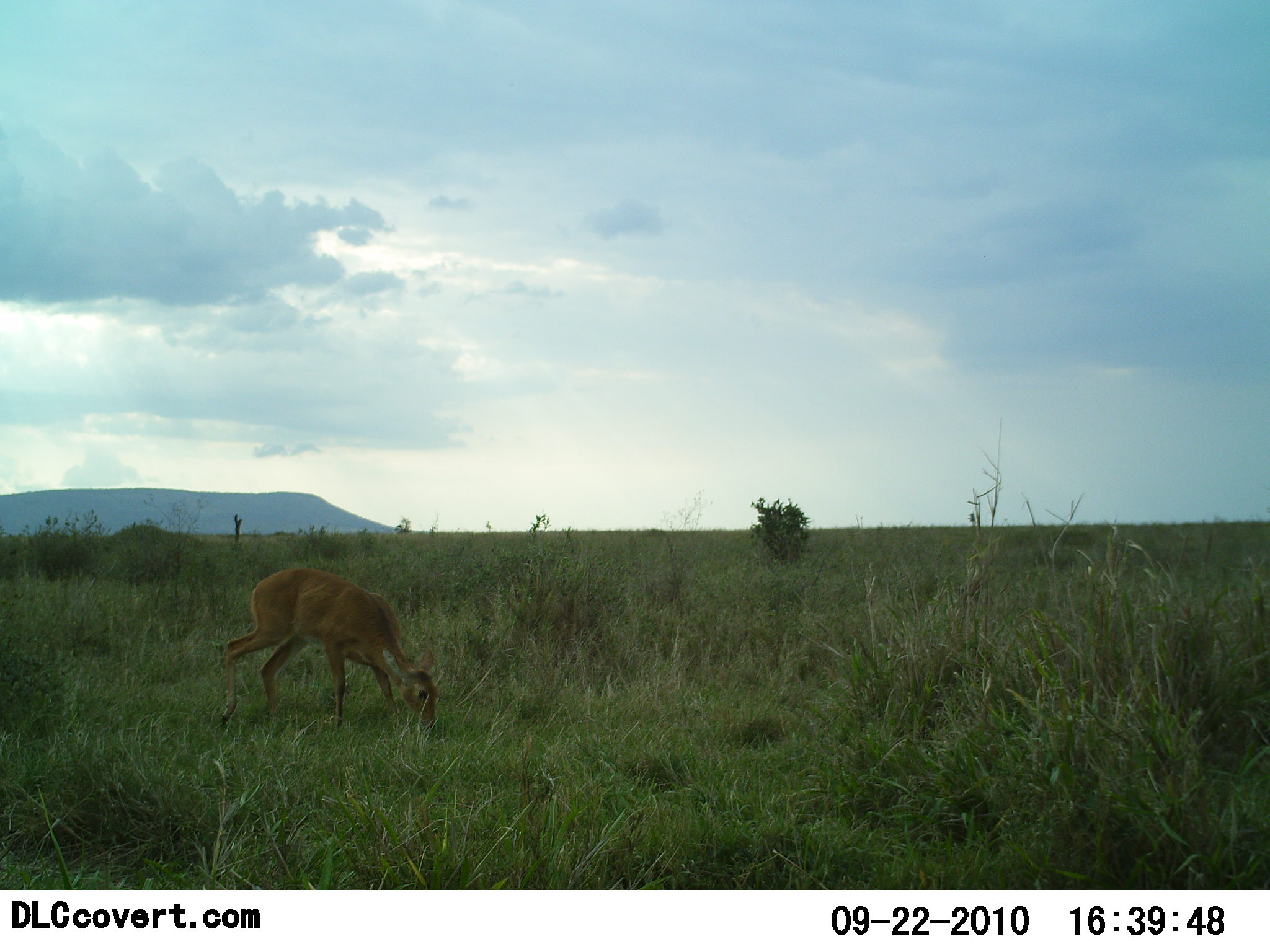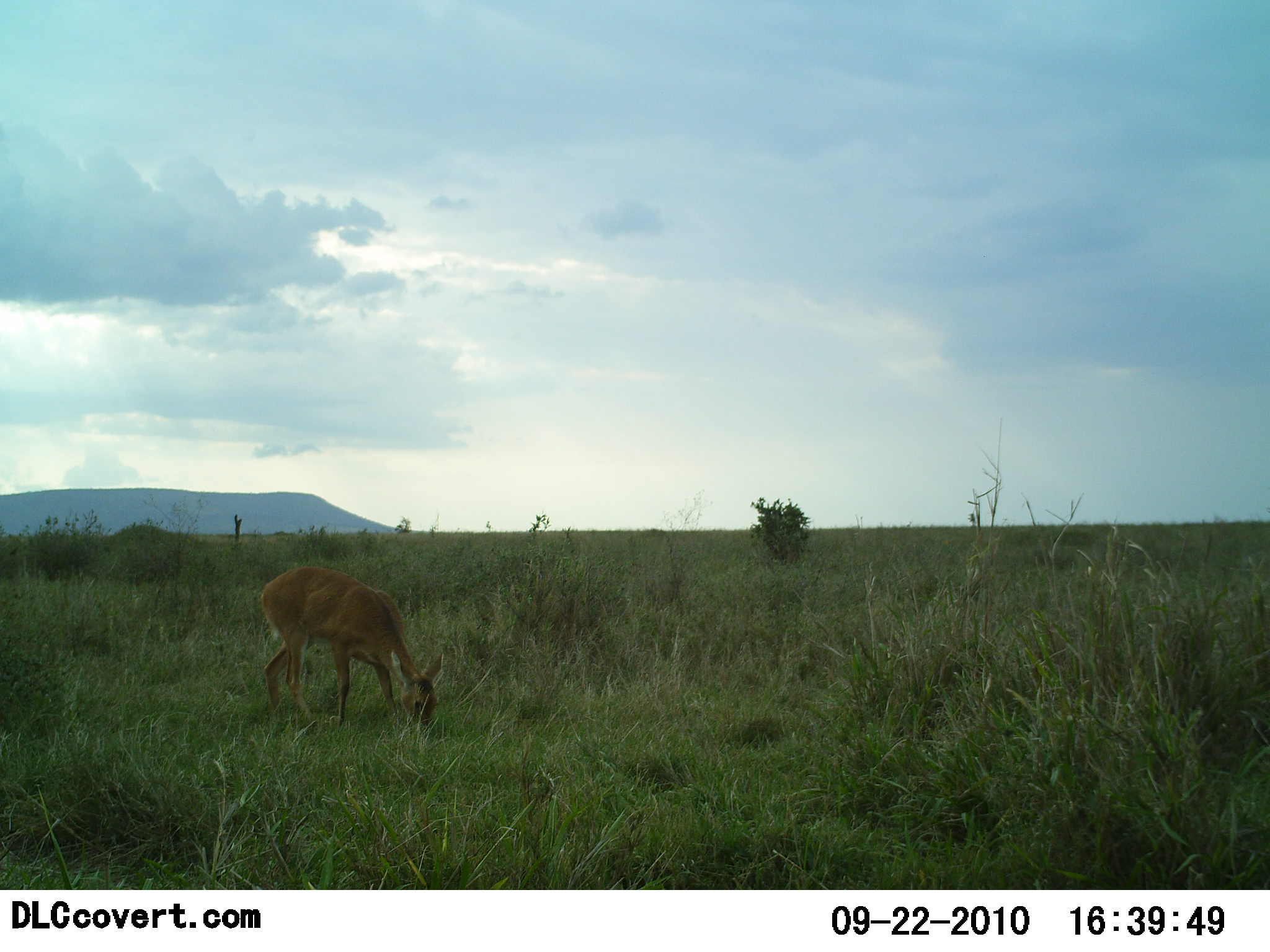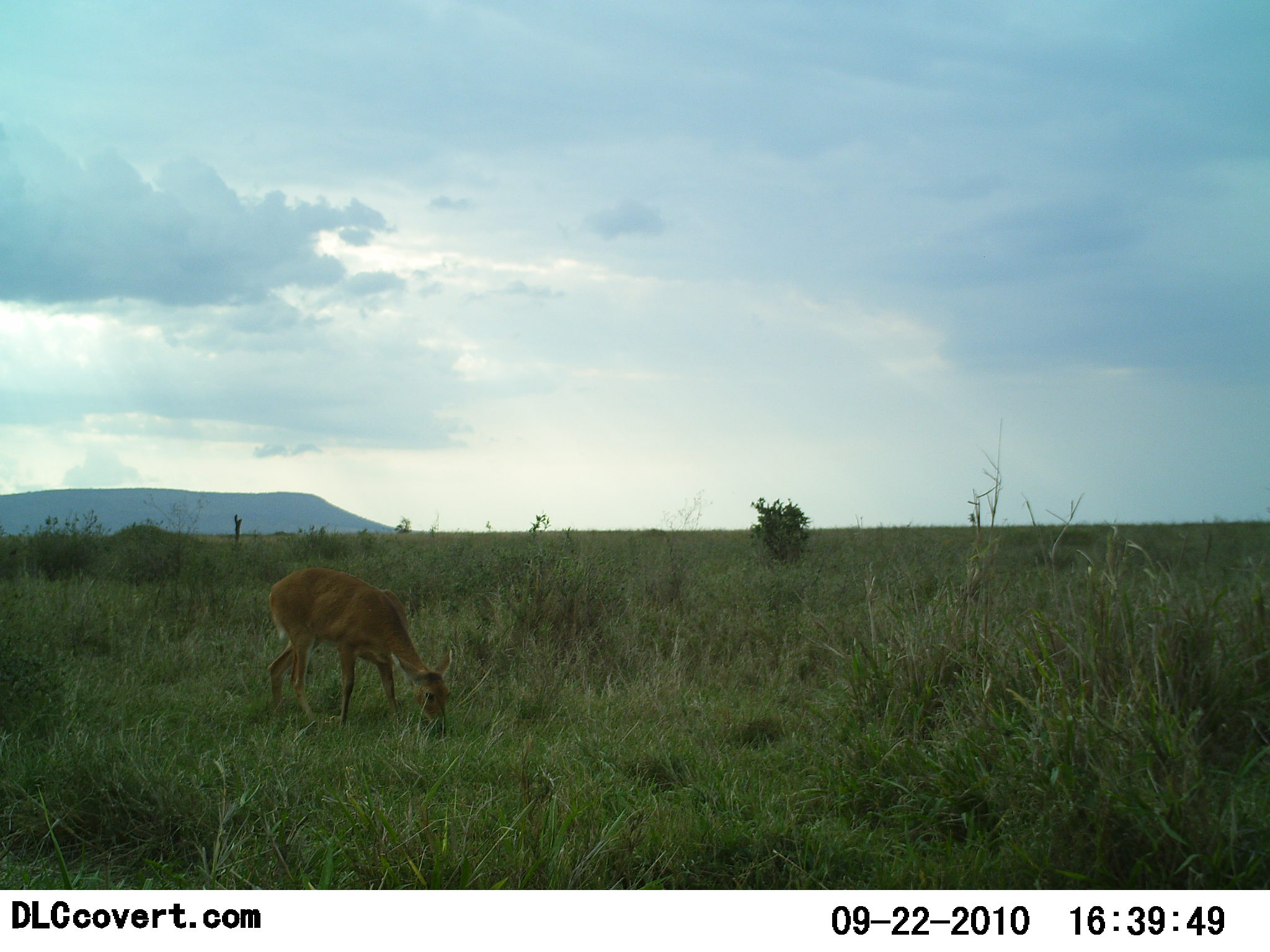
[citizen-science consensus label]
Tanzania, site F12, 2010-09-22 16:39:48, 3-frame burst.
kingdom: Animalia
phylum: Chordata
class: Mammalia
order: Artiodactyla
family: Bovidae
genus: Redunca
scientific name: Redunca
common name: reedbuck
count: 1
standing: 0%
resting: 0%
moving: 0%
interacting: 0%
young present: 0%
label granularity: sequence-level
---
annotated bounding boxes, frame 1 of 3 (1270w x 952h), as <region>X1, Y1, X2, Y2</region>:
animal: <region>215, 565, 440, 743</region>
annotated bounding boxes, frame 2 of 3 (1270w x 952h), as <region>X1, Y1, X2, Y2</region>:
animal: <region>259, 563, 444, 733</region>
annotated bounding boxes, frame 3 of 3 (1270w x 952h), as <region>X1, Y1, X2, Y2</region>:
animal: <region>266, 568, 453, 739</region>